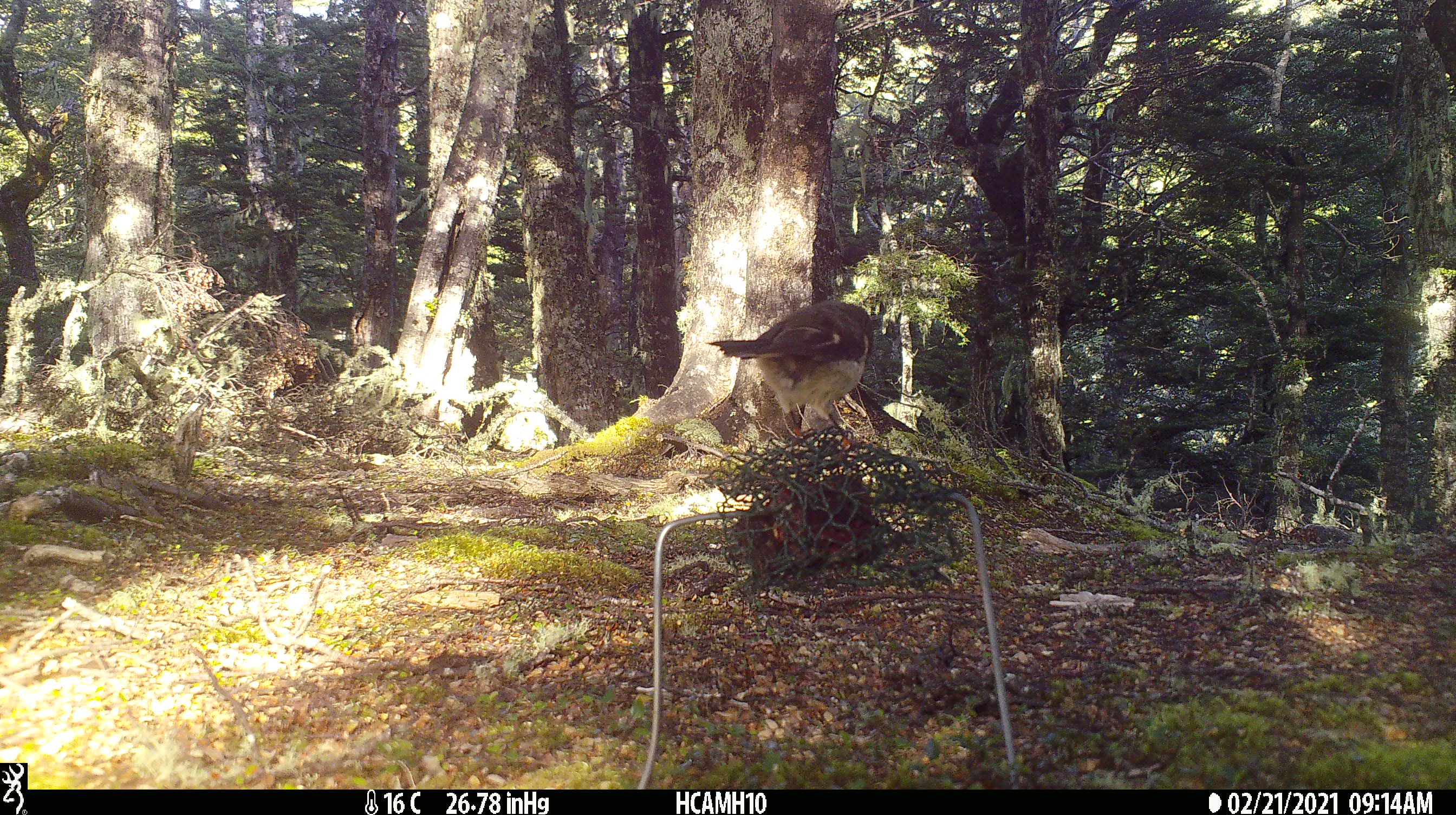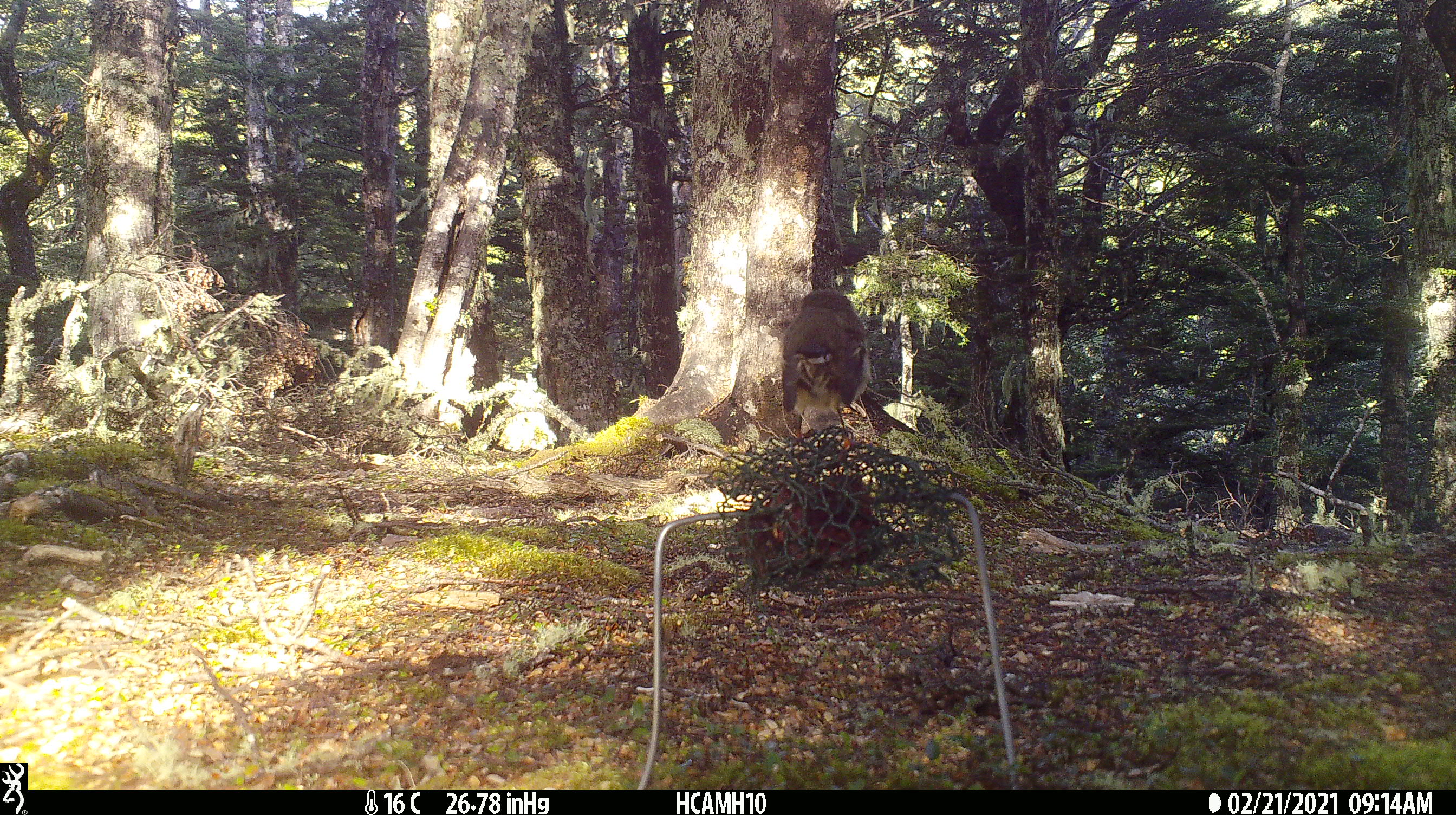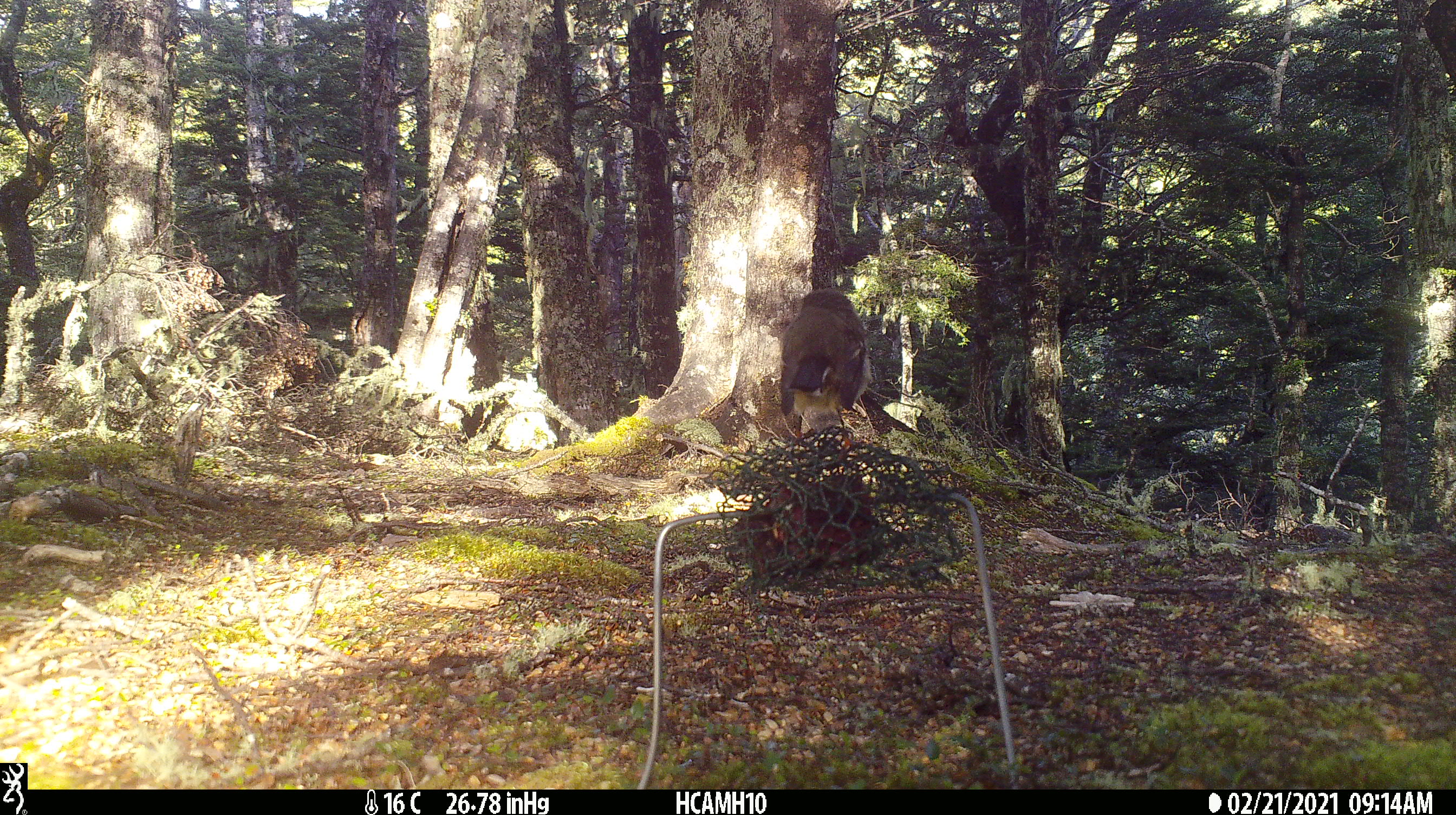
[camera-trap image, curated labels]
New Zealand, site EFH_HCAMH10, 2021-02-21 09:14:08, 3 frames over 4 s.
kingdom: Animalia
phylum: Chordata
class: Aves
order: Passeriformes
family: Petroicidae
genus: Petroica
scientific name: Petroica macrocephala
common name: tomtit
Tomtit (Petroica macrocephala).